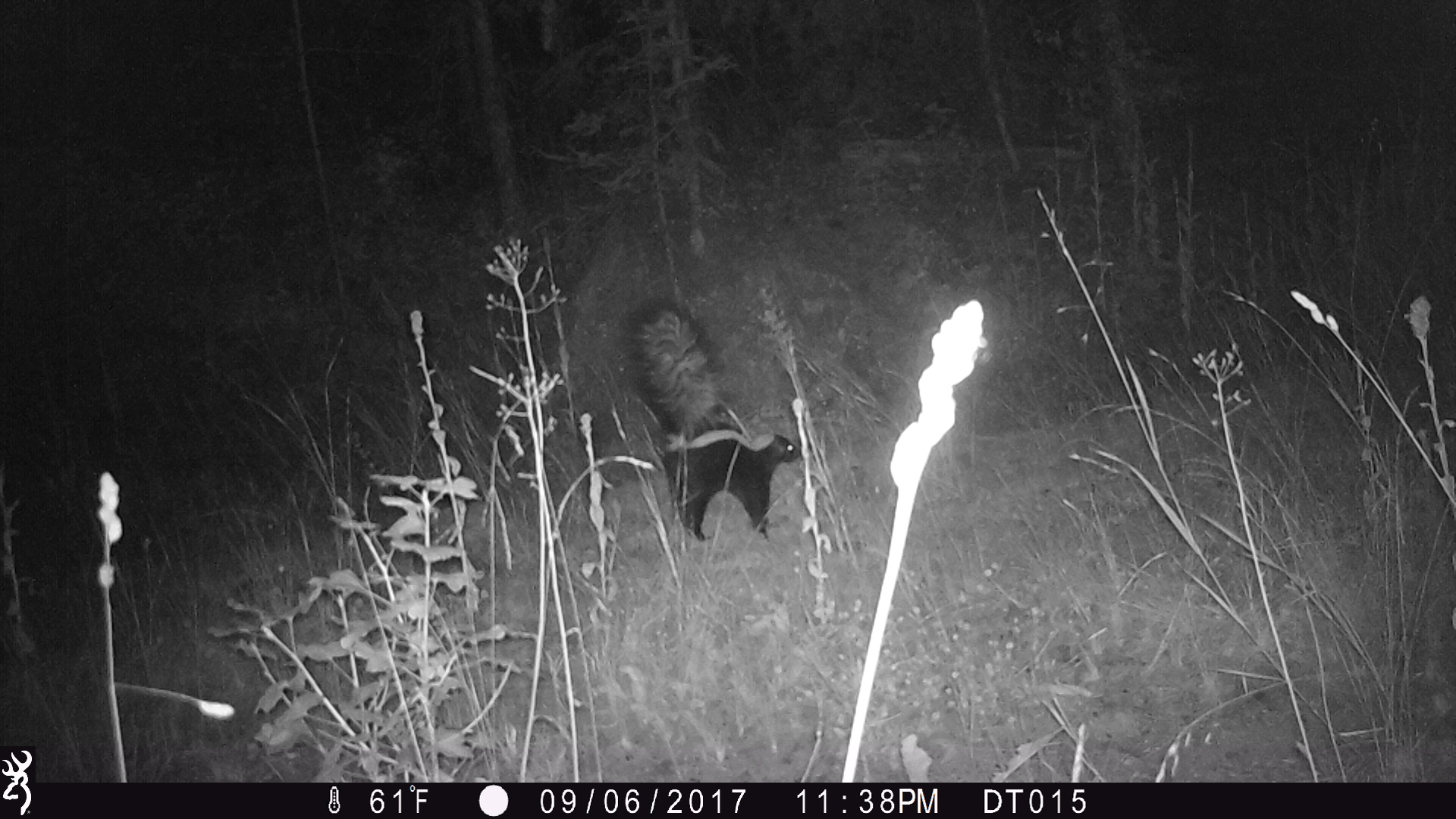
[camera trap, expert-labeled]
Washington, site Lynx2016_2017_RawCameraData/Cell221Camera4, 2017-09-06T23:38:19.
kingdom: Animalia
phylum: Chordata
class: Mammalia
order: Carnivora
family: Mephitidae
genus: Mephitis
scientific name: Mephitis mephitis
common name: striped skunk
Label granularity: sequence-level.